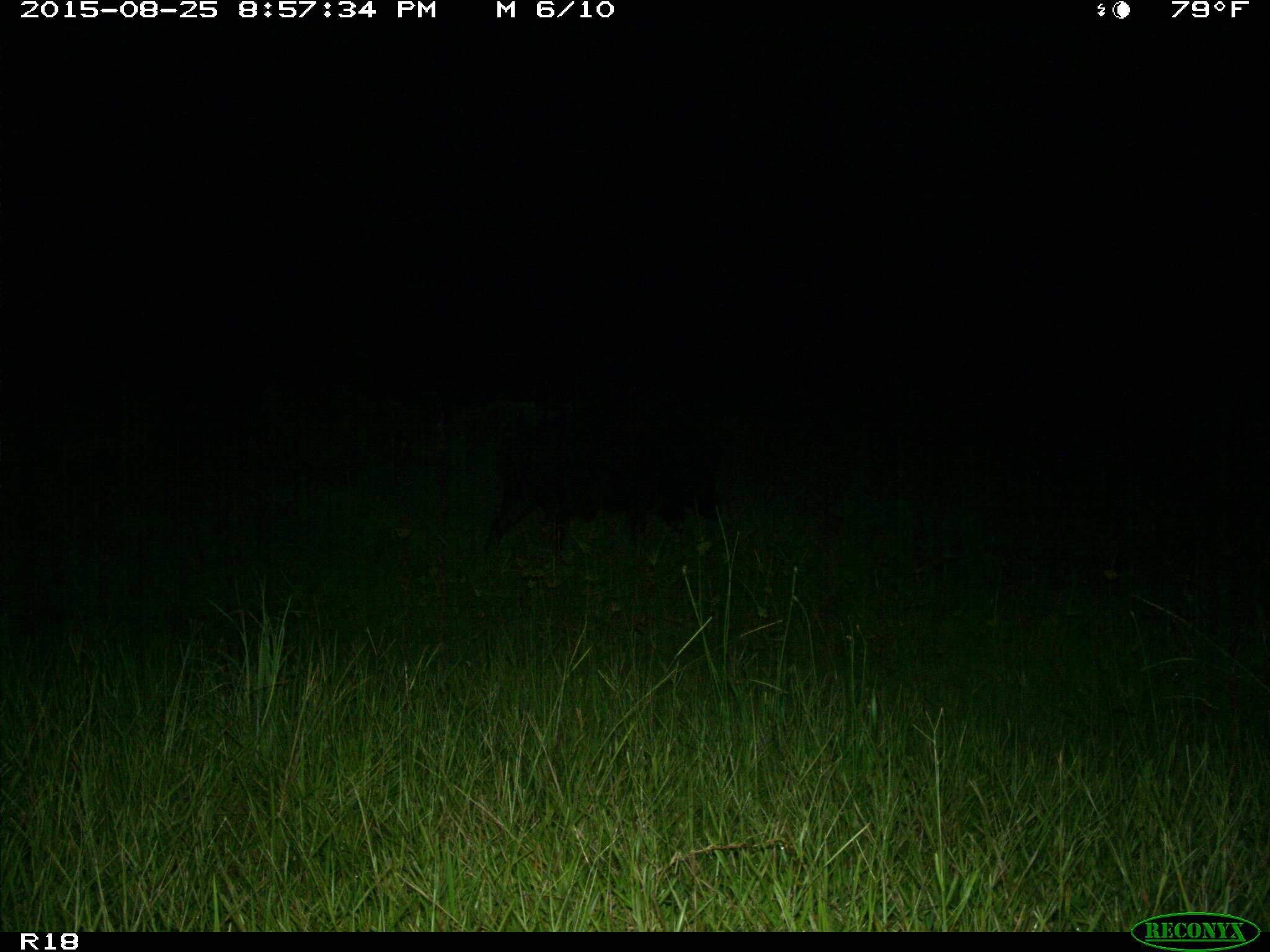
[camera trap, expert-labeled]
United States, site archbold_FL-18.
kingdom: Animalia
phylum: Chordata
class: Mammalia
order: Artiodactyla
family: Suidae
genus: Sus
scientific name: Sus scrofa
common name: wild boar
Sus scrofa (wild boar).